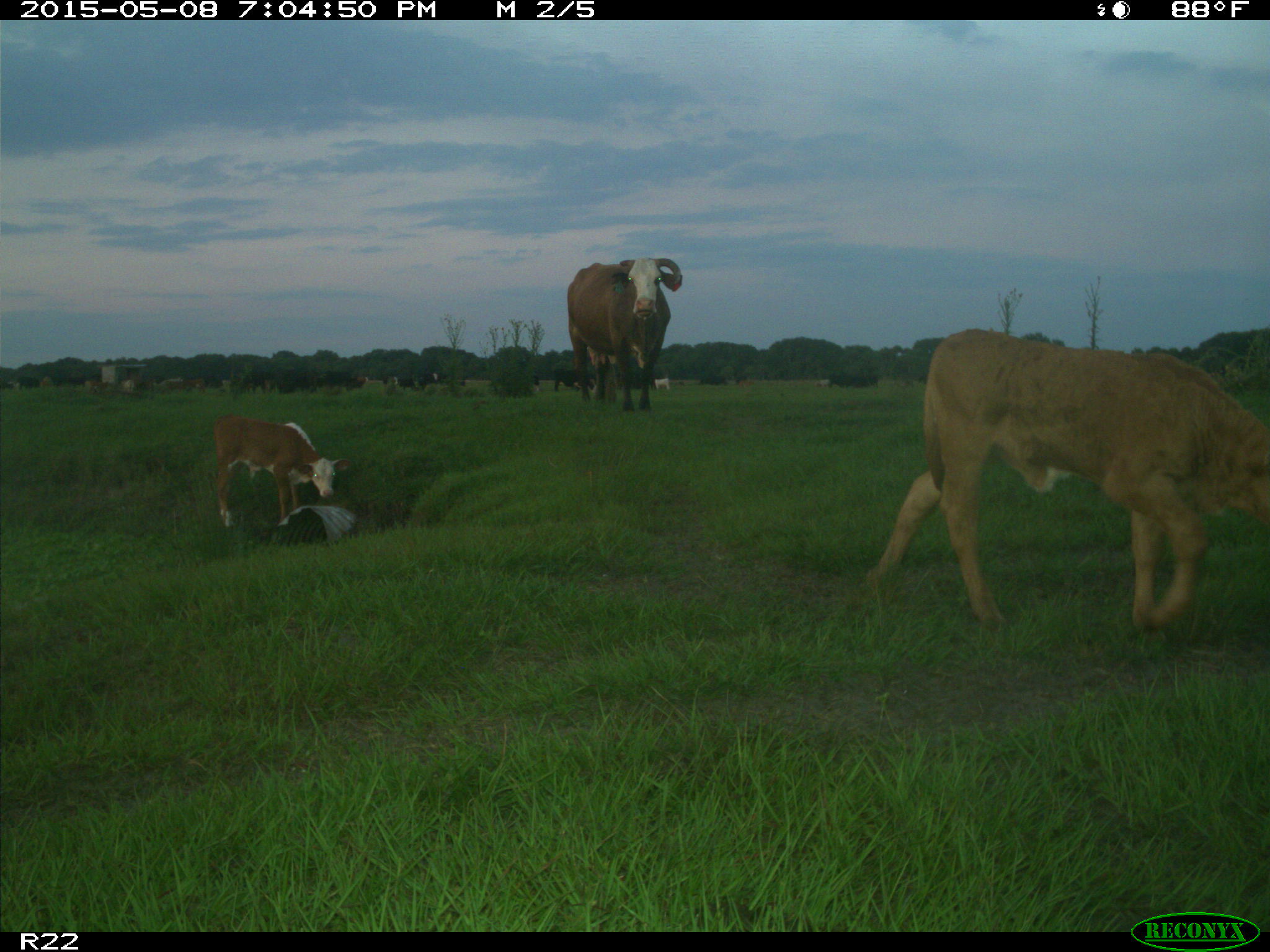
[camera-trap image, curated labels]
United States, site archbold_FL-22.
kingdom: Animalia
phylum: Chordata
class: Mammalia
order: Artiodactyla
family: Bovidae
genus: Bos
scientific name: Bos taurus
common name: domestic cow